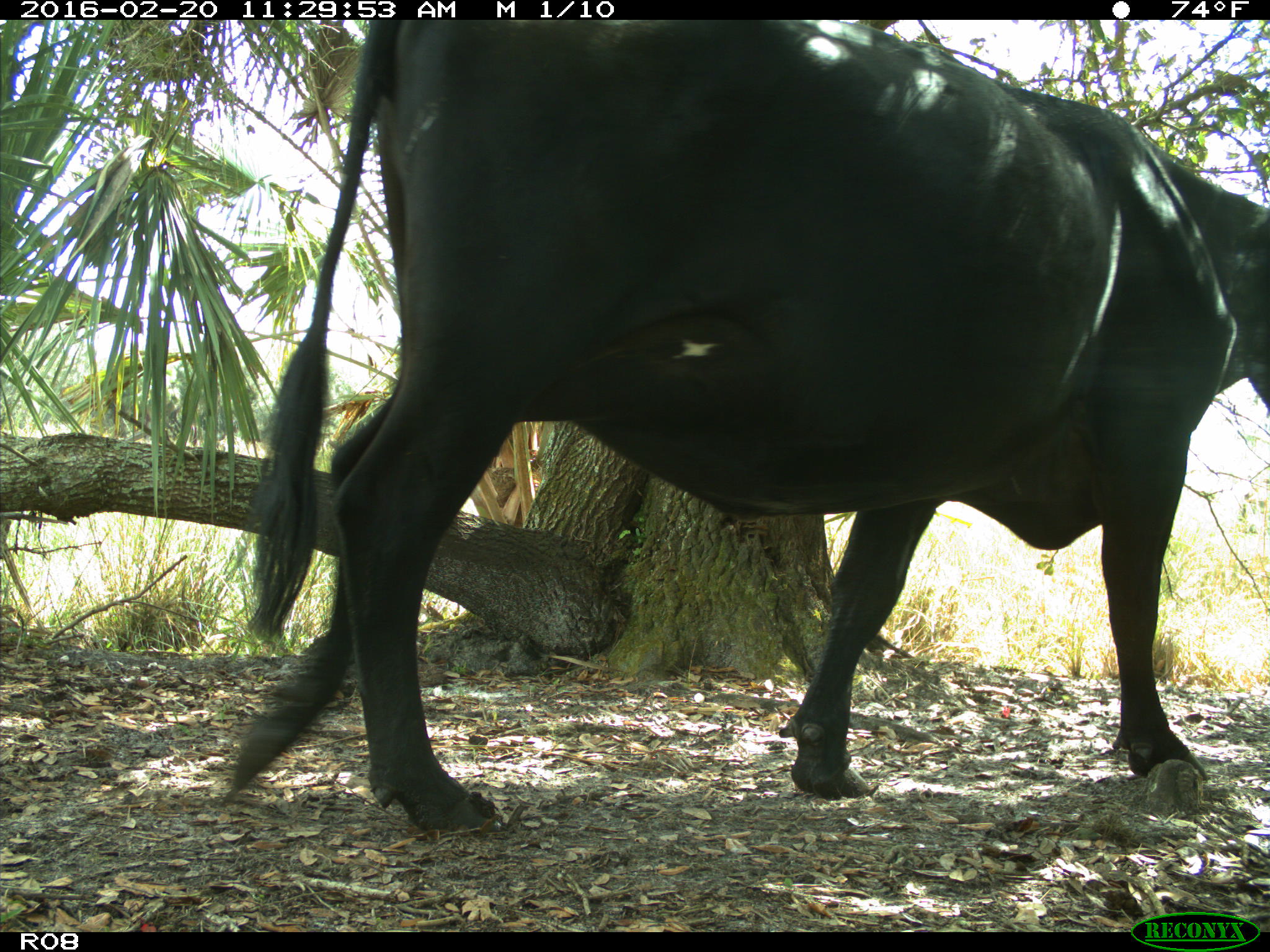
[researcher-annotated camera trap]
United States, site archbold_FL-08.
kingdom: Animalia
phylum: Chordata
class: Mammalia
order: Artiodactyla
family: Bovidae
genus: Bos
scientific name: Bos taurus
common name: domestic cow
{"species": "Bos taurus (domestic cow)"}